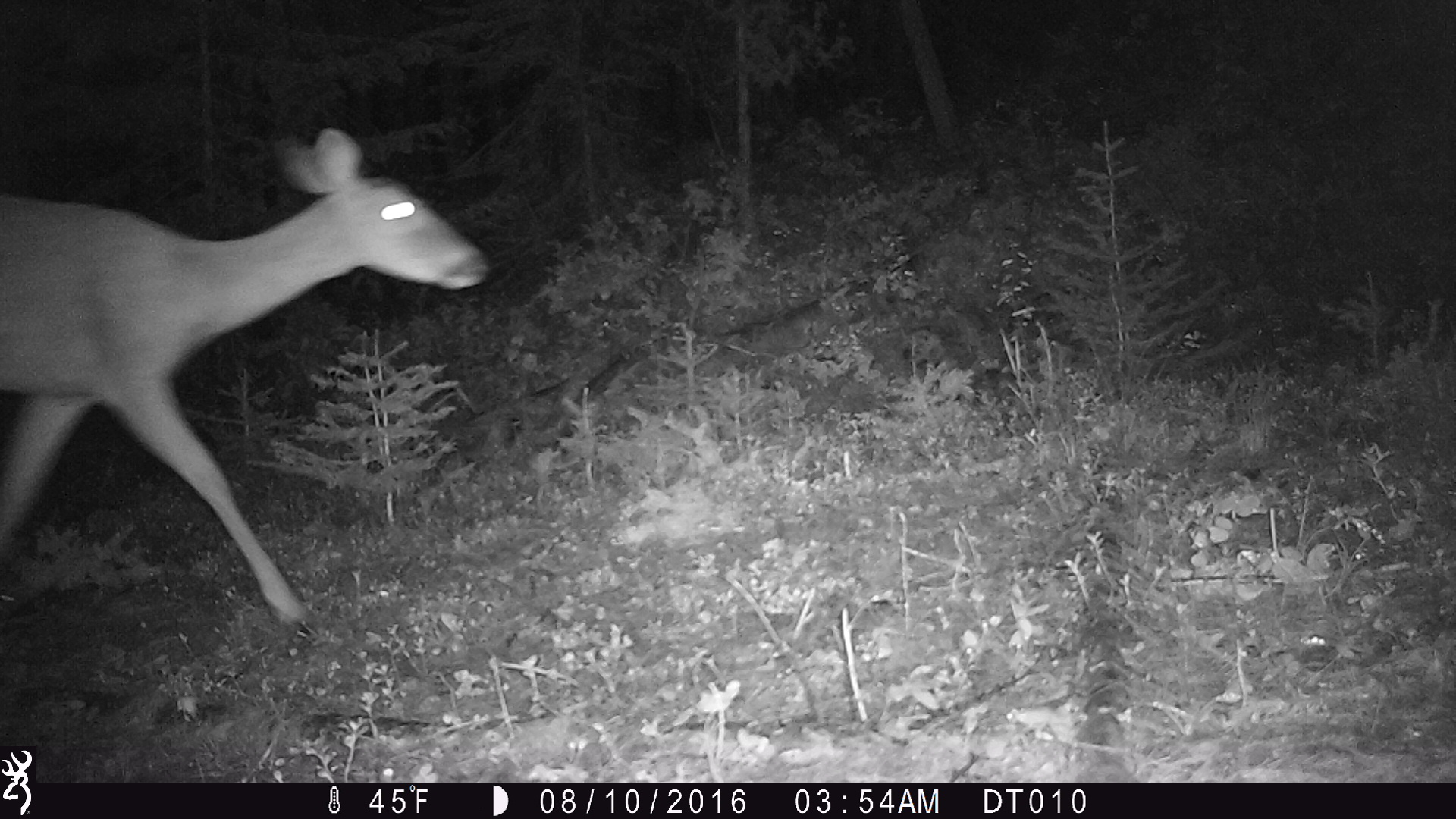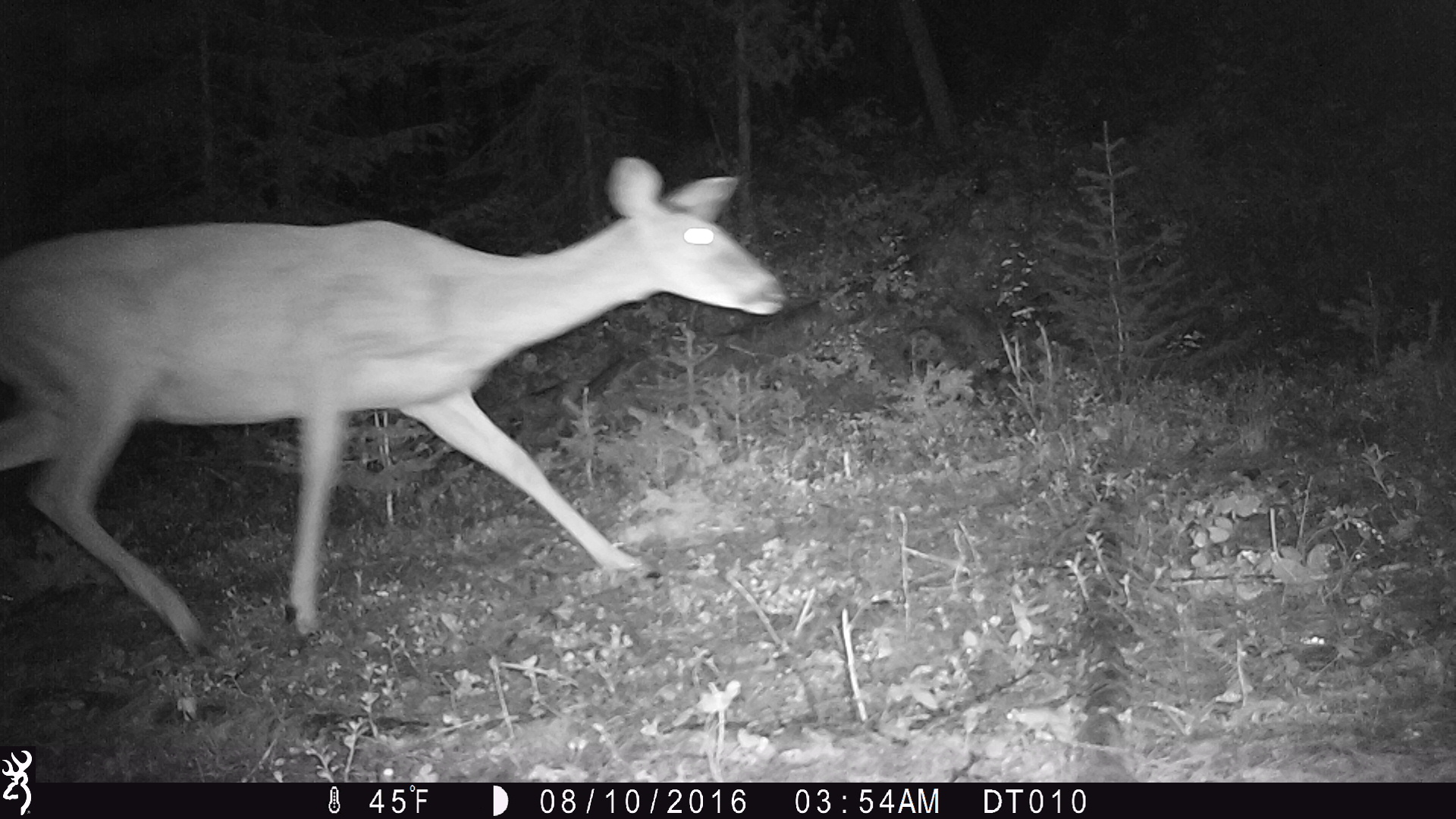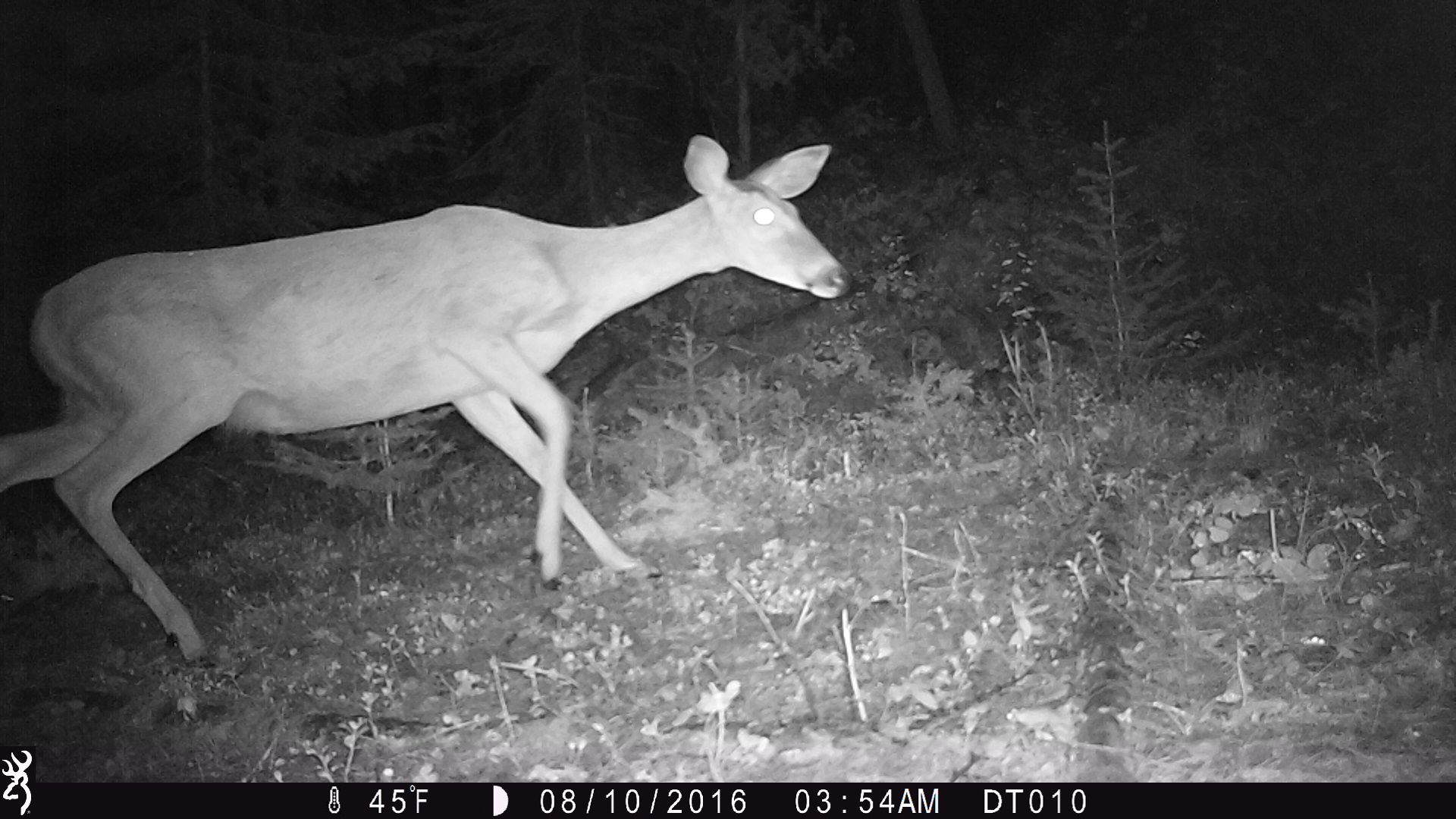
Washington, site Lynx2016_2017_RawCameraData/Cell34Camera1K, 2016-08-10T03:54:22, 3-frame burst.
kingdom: Animalia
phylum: Chordata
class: Mammalia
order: Artiodactyla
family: Cervidae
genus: Odocoileus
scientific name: Odocoileus virginianus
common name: white-tailed deer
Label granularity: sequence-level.